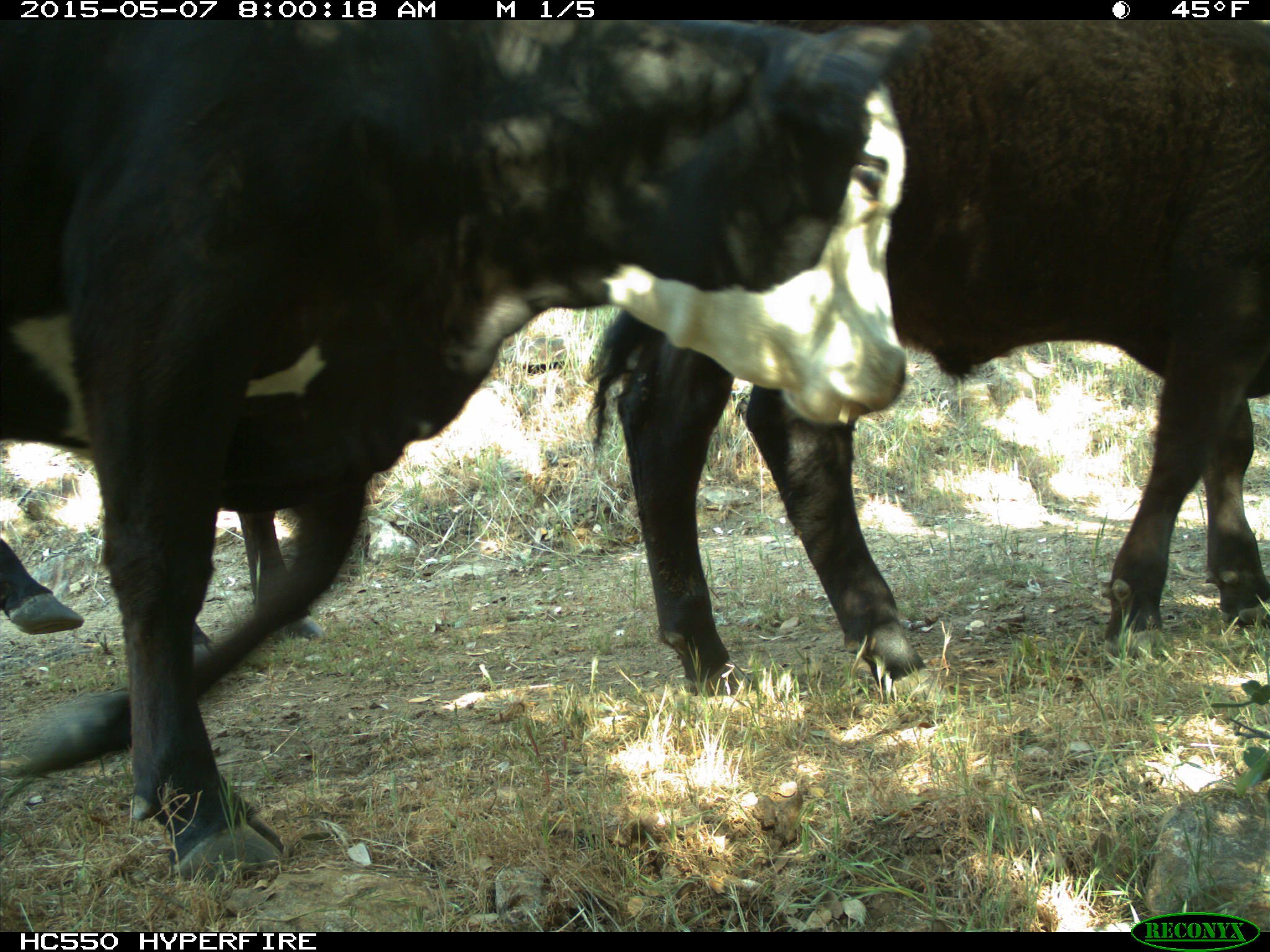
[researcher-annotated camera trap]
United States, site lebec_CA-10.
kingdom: Animalia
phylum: Chordata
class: Mammalia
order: Artiodactyla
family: Bovidae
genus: Bos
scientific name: Bos taurus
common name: domestic cow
Bos taurus (domestic cow).